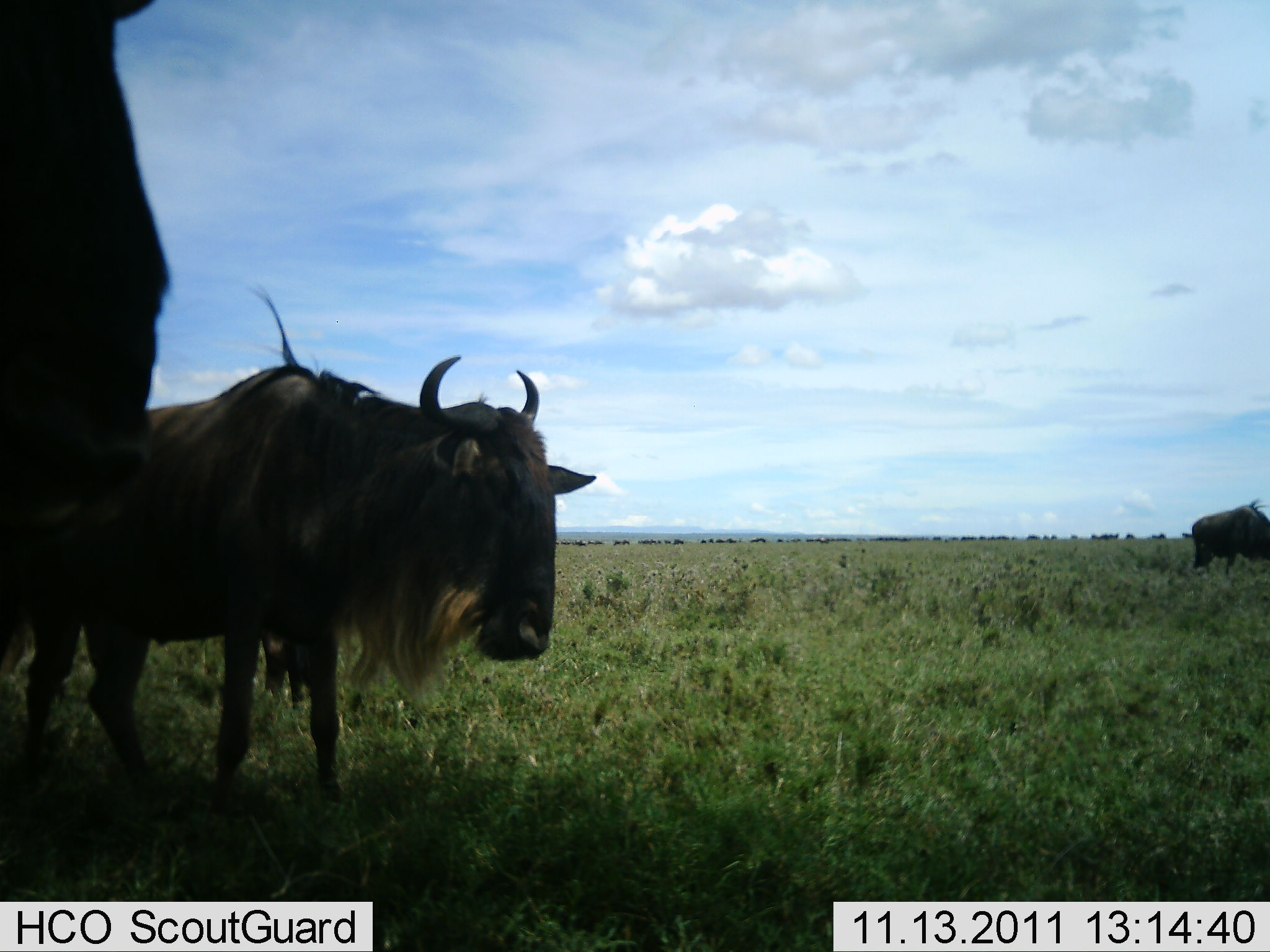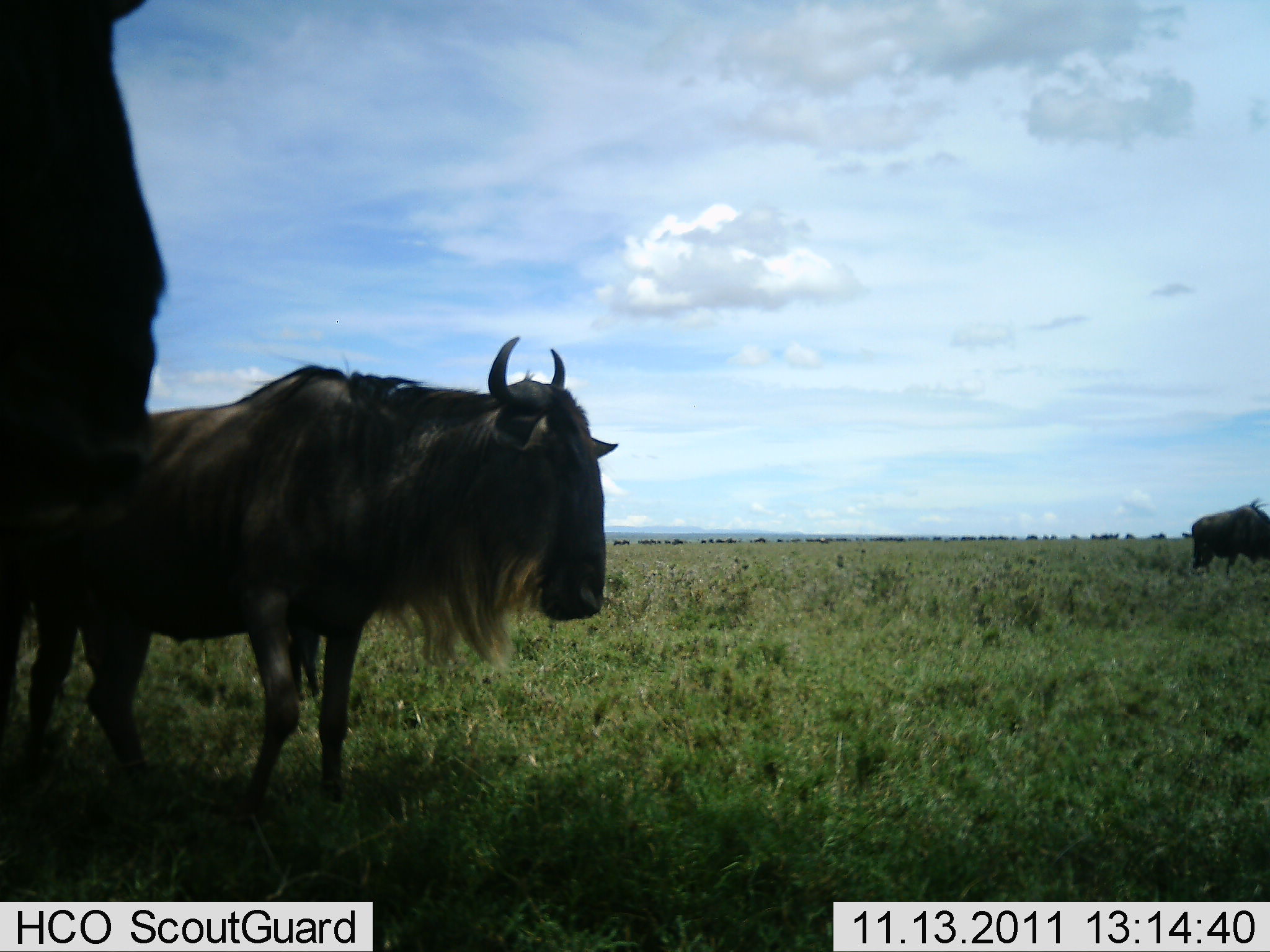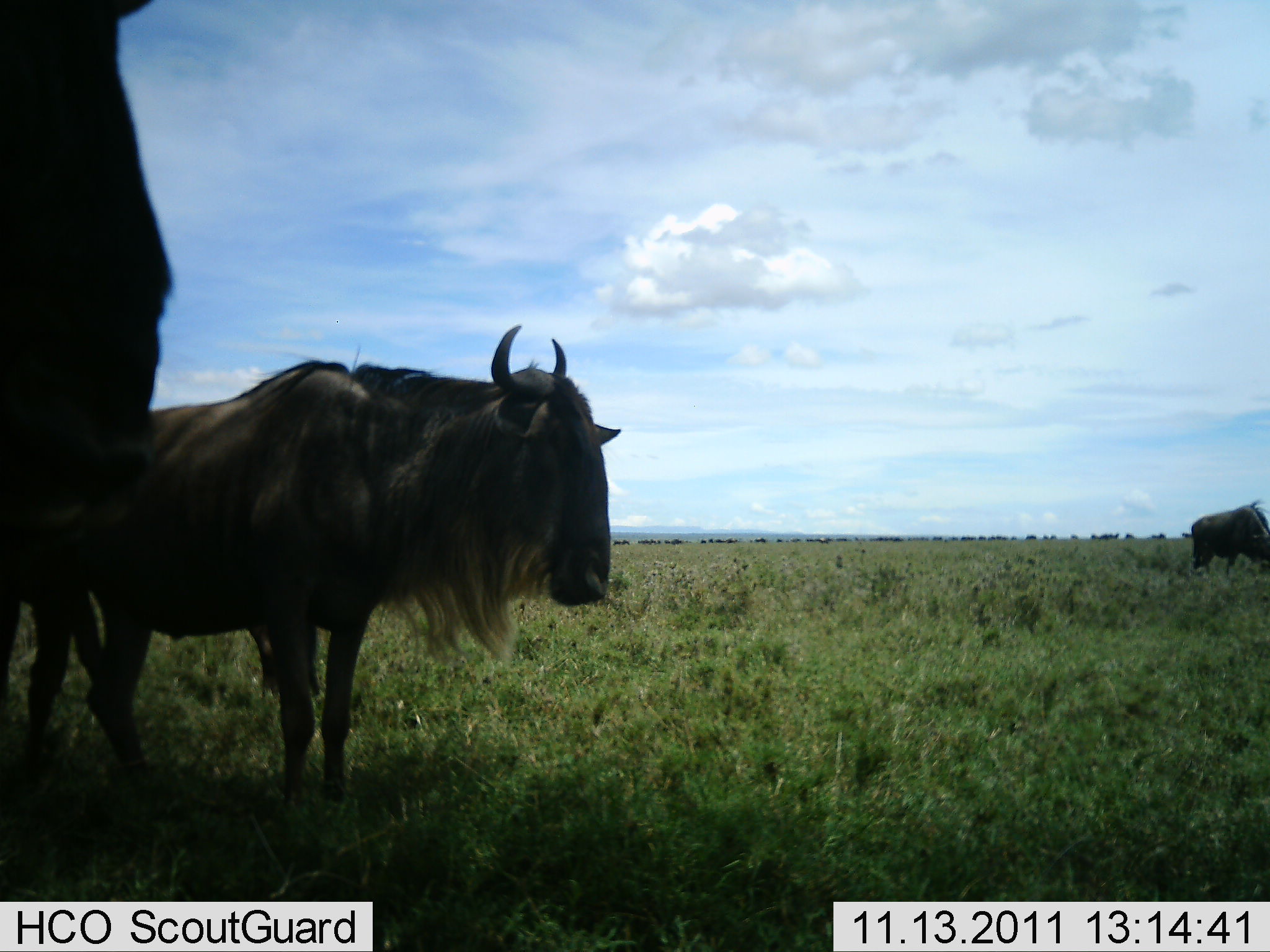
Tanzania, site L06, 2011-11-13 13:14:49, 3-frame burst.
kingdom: Animalia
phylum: Chordata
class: Mammalia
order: Artiodactyla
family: Bovidae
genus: Connochaetes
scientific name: Connochaetes taurinus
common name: blue wildebeest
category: wildebeest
Wildebeest (blue wildebeest) (Connochaetes taurinus), count 3. Behavior (volunteer vote fractions): standing 92%, resting 0%, moving 8%, interacting 8%. Young present (vote fraction): 0%. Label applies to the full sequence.